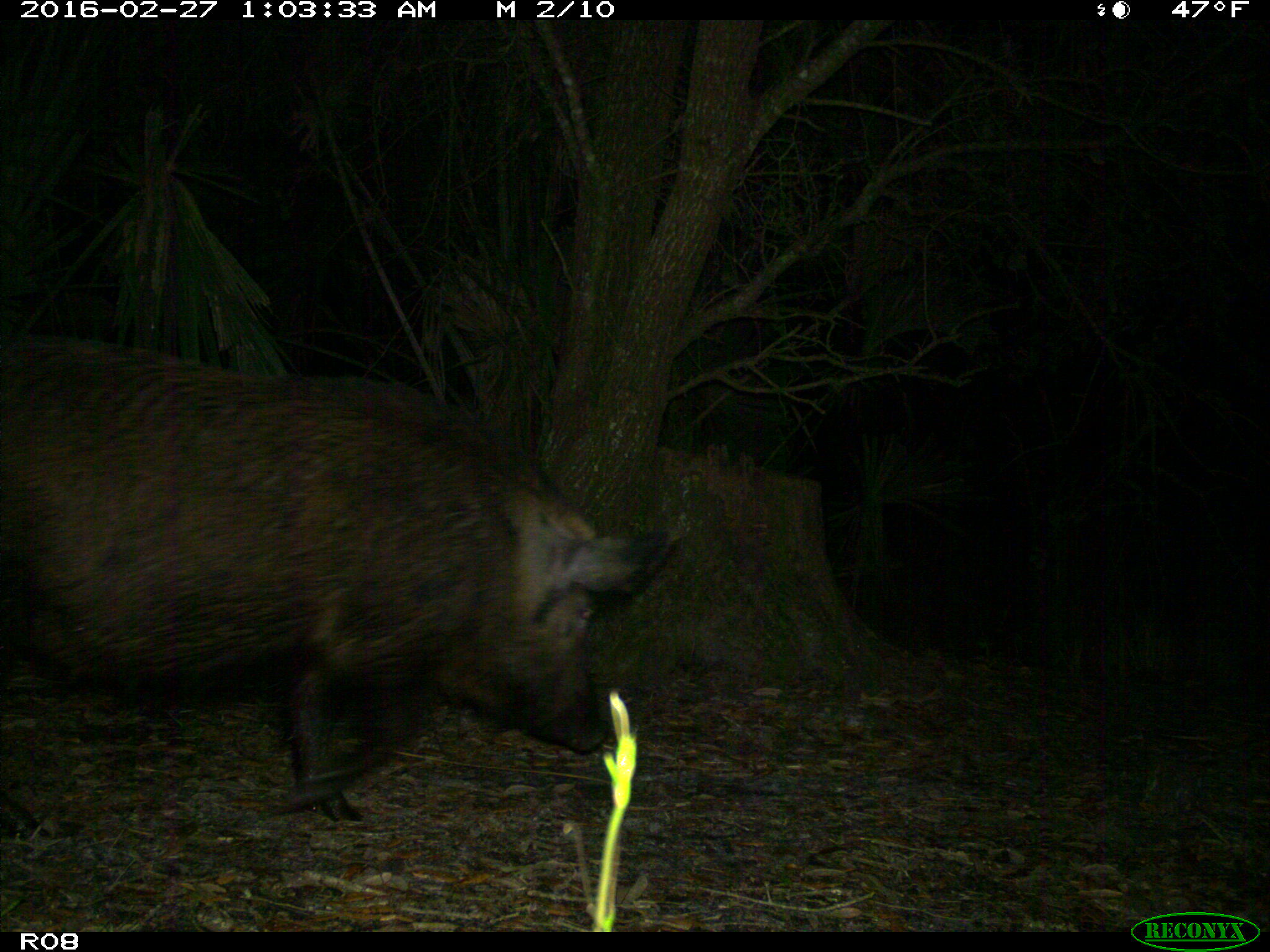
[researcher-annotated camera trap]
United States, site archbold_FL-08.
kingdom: Animalia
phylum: Chordata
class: Mammalia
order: Artiodactyla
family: Suidae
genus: Sus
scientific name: Sus scrofa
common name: wild boar